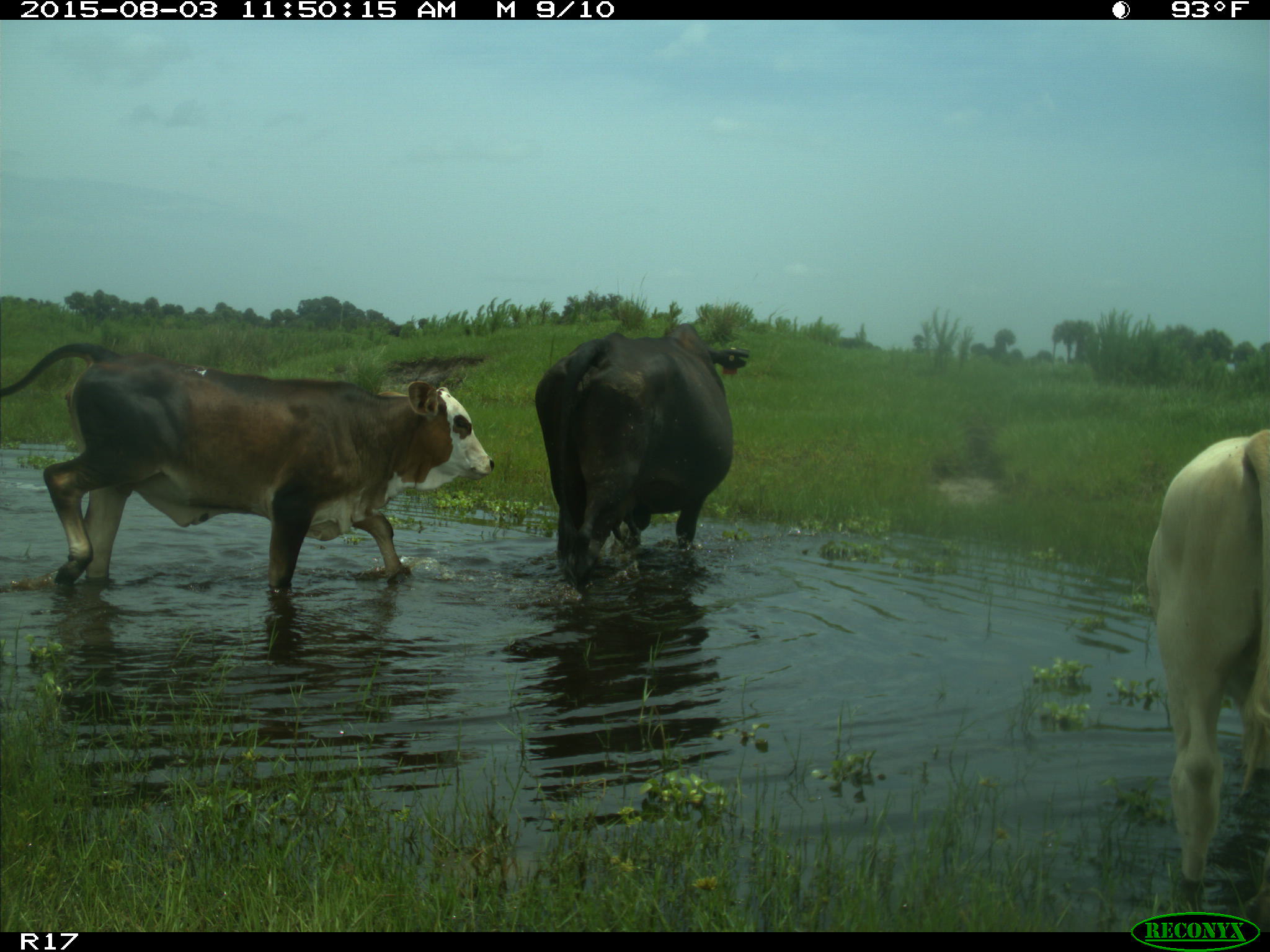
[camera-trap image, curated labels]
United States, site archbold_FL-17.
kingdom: Animalia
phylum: Chordata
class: Mammalia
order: Artiodactyla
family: Bovidae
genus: Bos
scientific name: Bos taurus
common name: domestic cow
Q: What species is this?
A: Bos taurus (domestic cow).